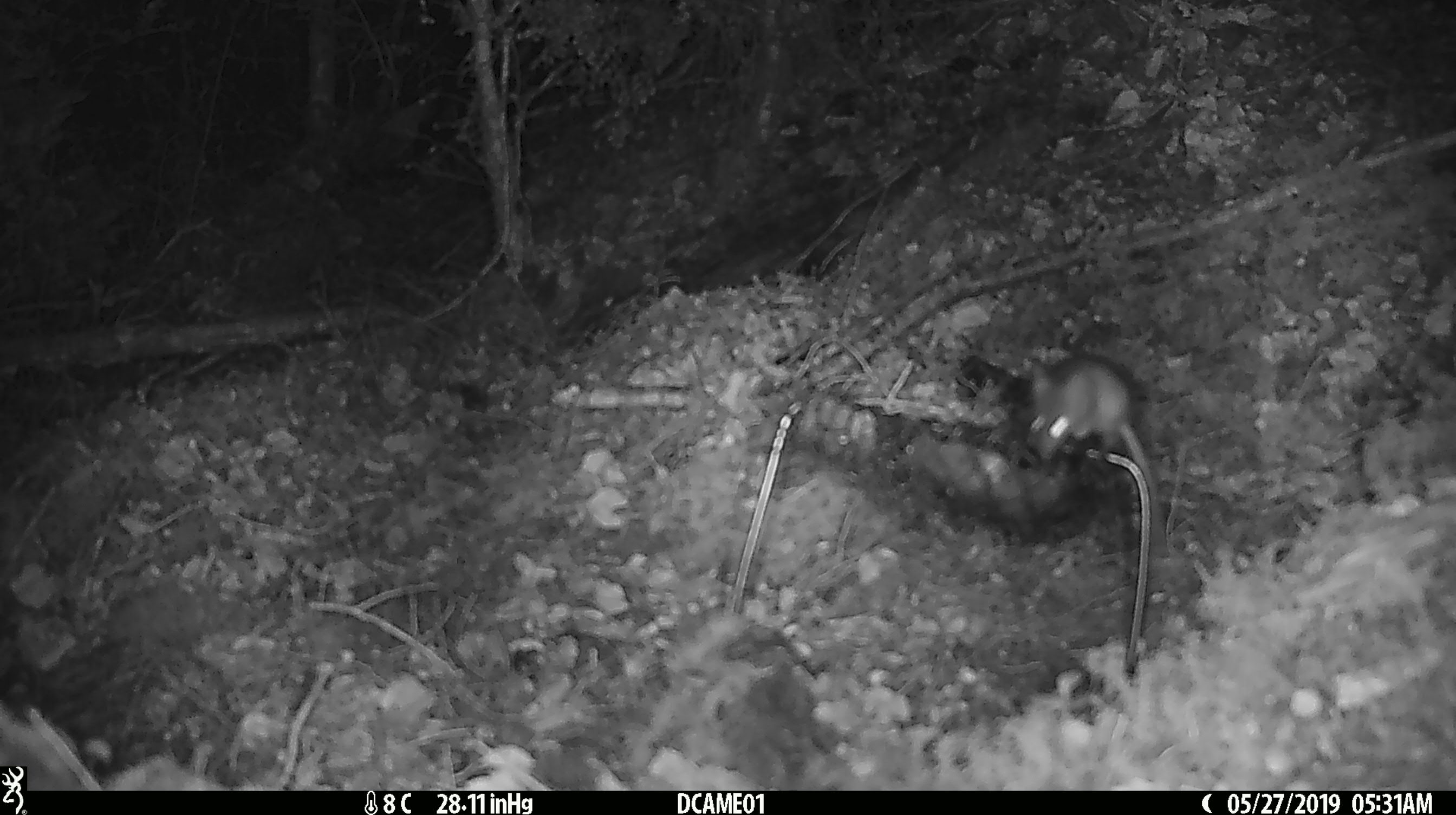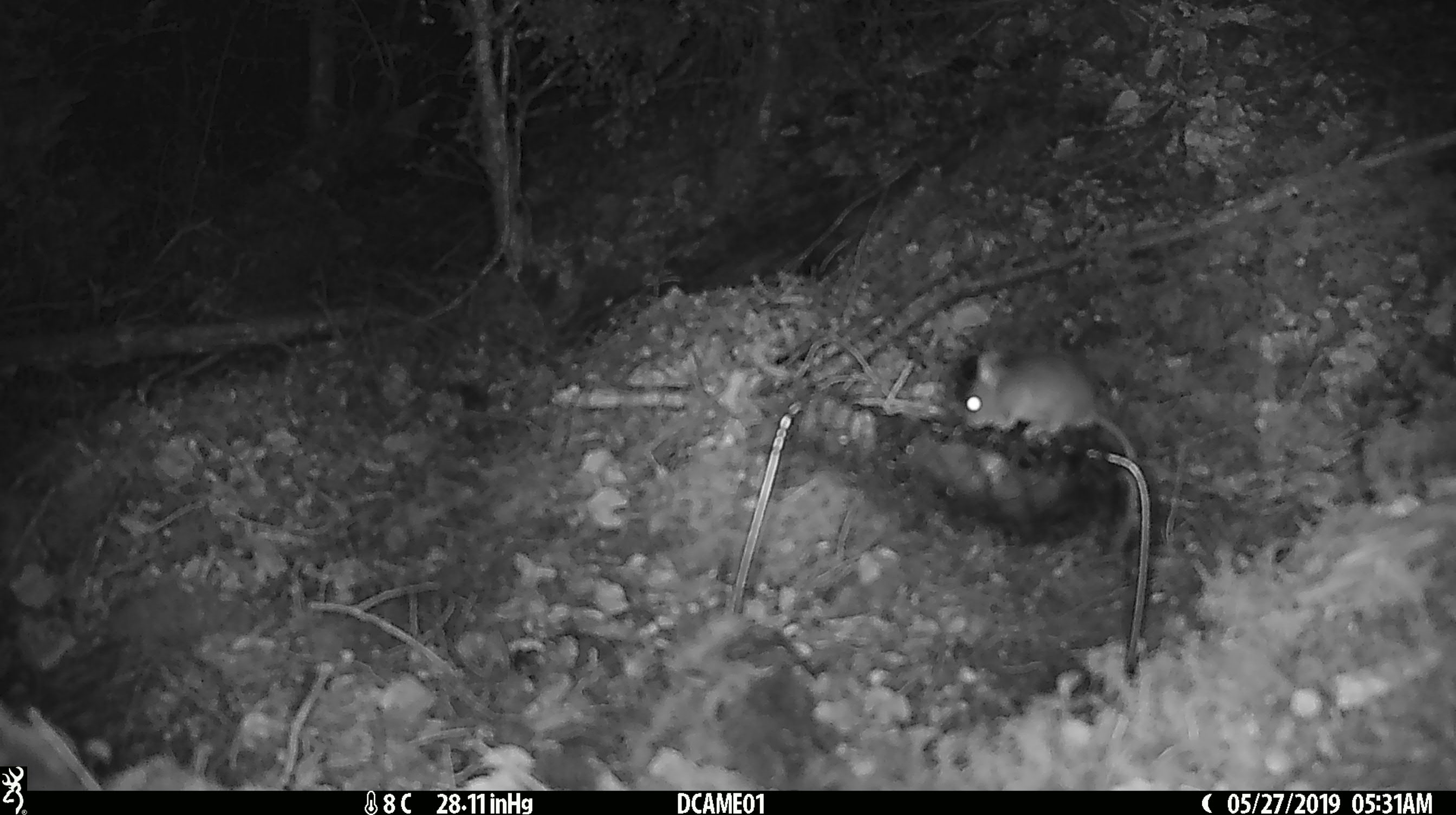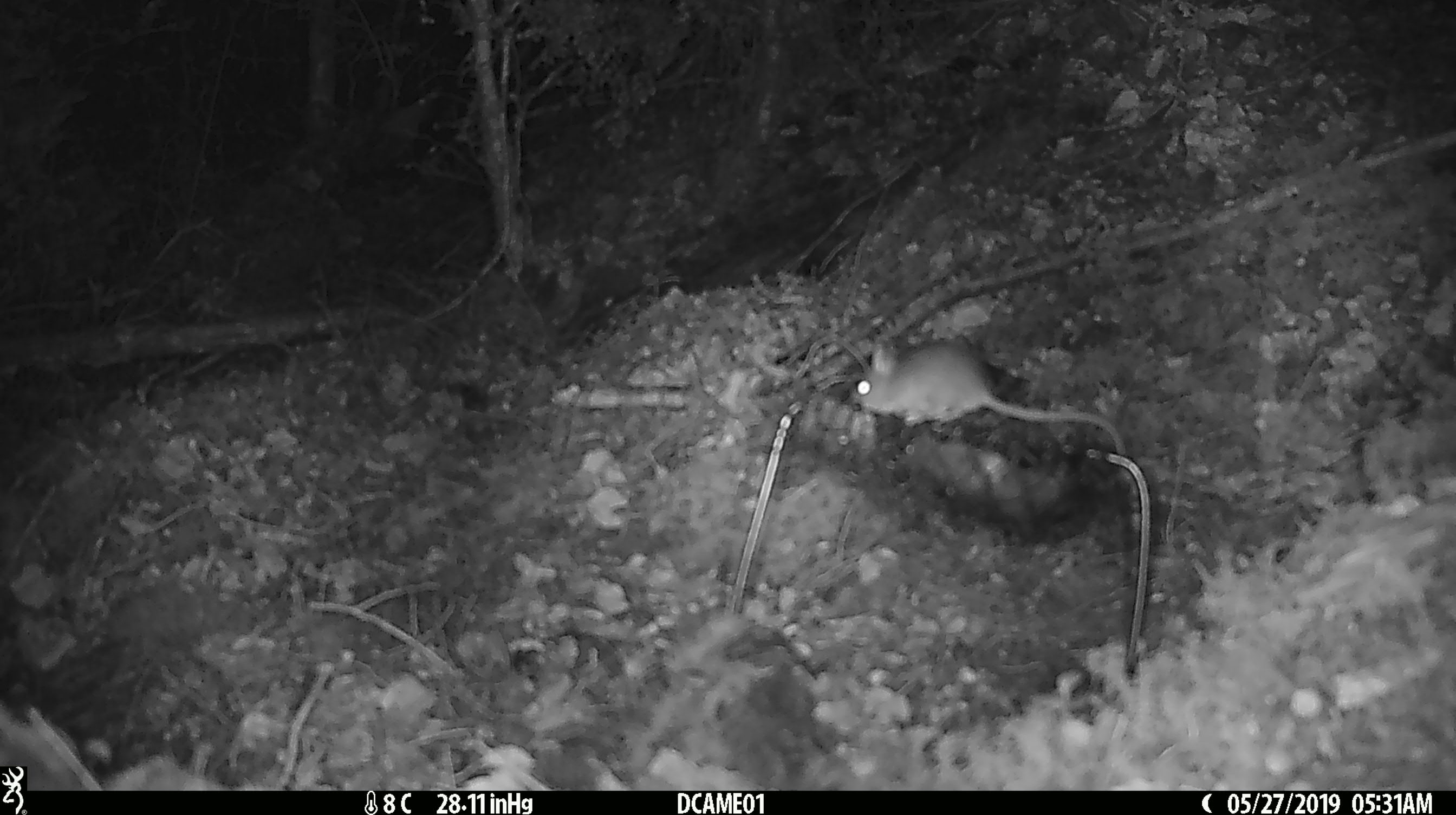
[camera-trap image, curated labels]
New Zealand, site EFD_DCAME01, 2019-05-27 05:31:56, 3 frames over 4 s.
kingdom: Animalia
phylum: Chordata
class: Mammalia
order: Rodentia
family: Muridae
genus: Mus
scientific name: Mus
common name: mouse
Mouse (Mus).